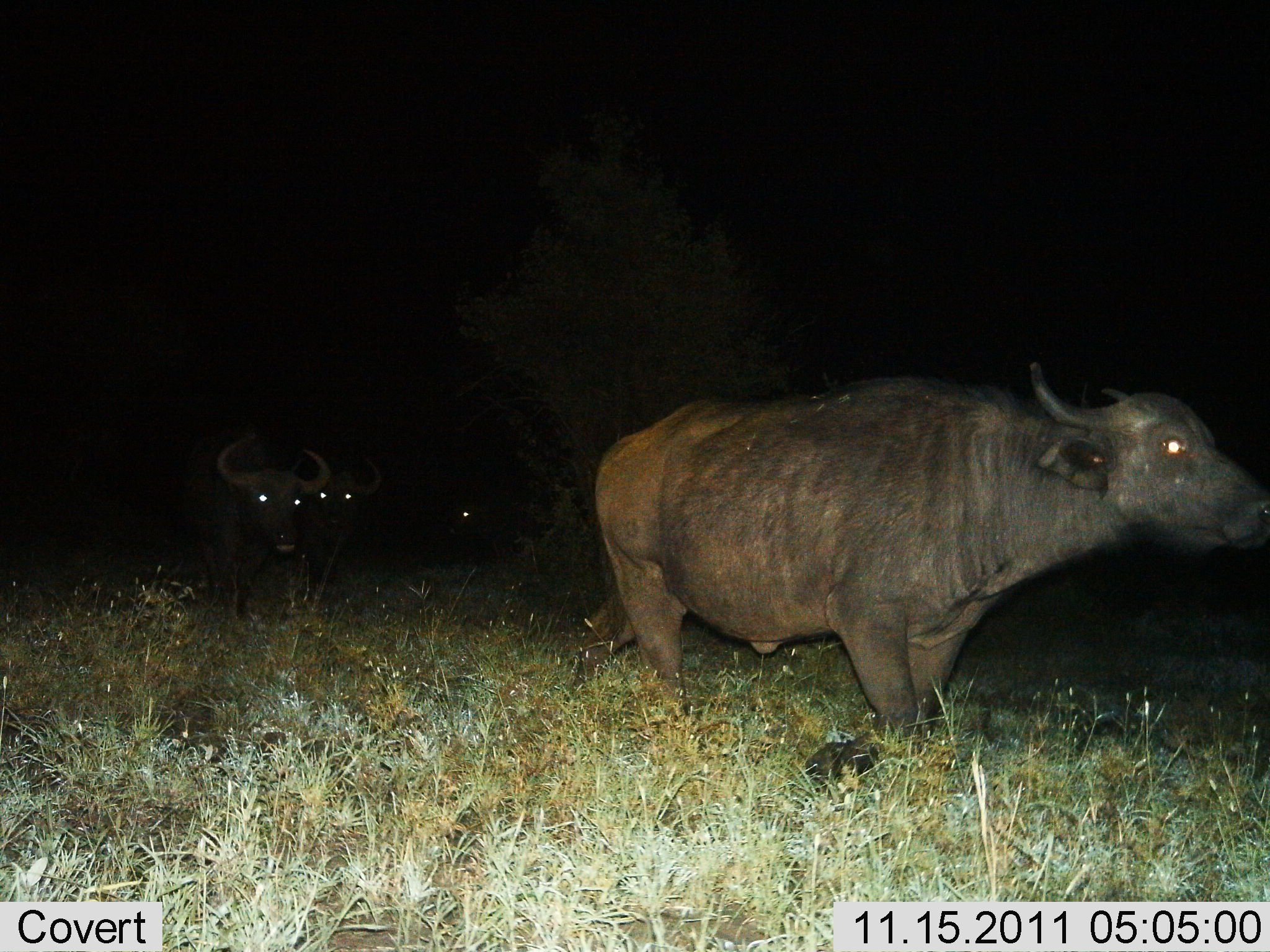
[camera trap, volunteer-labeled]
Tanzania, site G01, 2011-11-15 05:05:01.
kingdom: Animalia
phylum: Chordata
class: Mammalia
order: Artiodactyla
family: Bovidae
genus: Syncerus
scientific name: Syncerus caffer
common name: cape buffalo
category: buffalo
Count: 4.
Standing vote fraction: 17%.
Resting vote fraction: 0%.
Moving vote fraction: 83%.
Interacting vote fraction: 0%.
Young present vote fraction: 0%.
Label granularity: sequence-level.